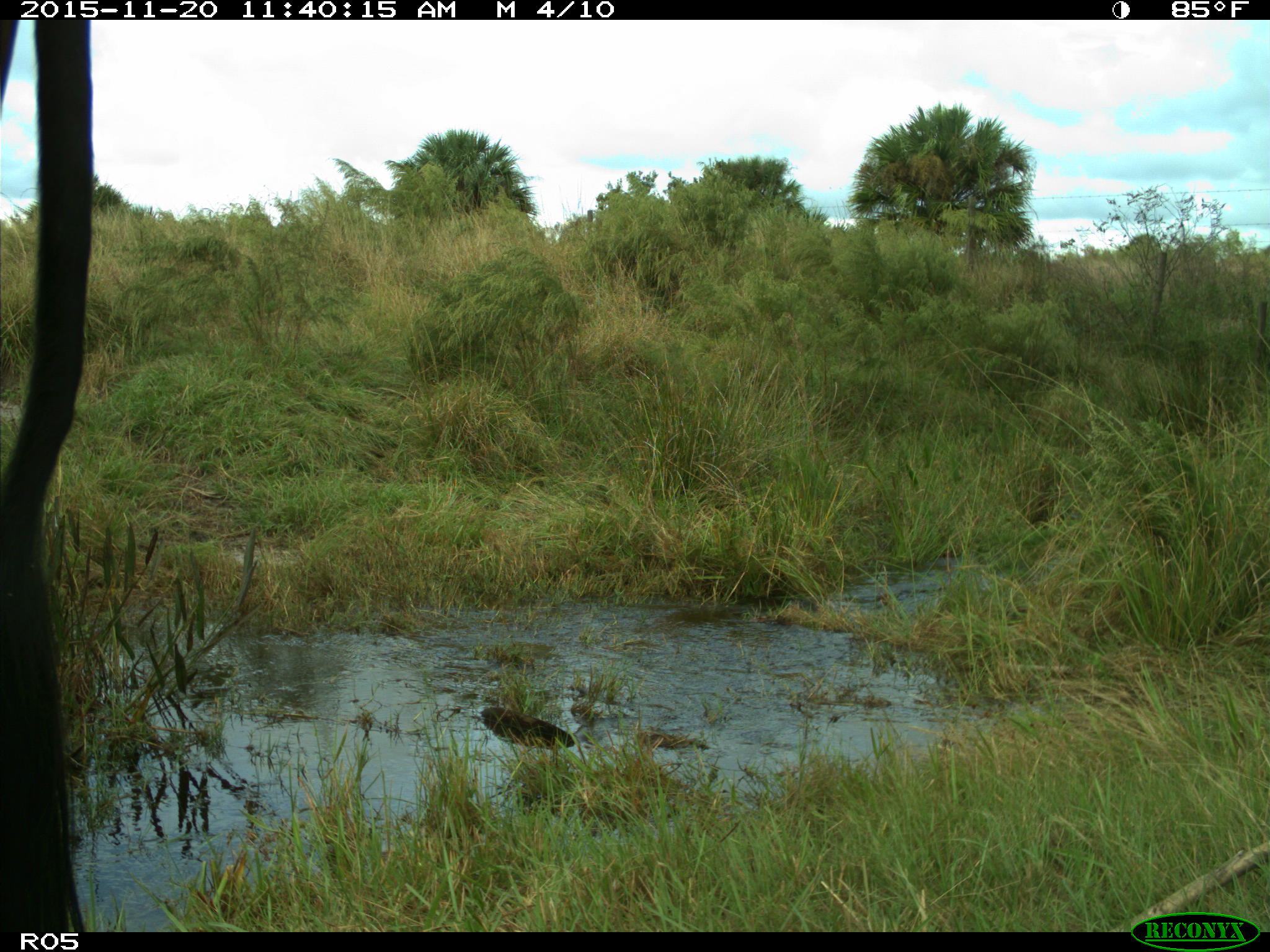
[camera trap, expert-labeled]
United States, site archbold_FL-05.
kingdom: Animalia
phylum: Chordata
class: Mammalia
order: Artiodactyla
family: Bovidae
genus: Bos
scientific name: Bos taurus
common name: domestic cow